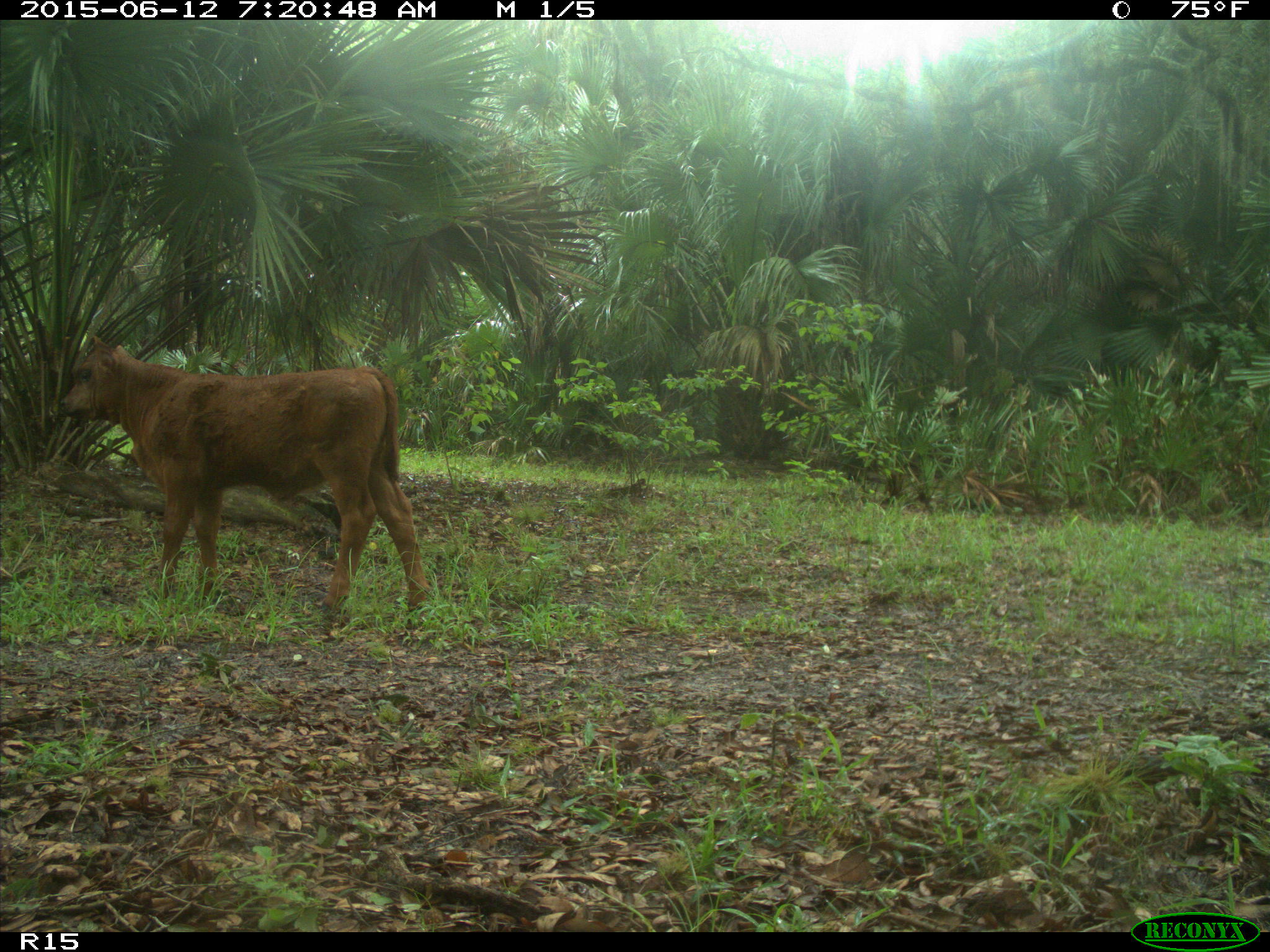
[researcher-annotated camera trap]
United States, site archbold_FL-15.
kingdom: Animalia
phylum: Chordata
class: Mammalia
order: Artiodactyla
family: Bovidae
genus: Bos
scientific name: Bos taurus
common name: domestic cow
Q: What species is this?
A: Bos taurus (domestic cow).